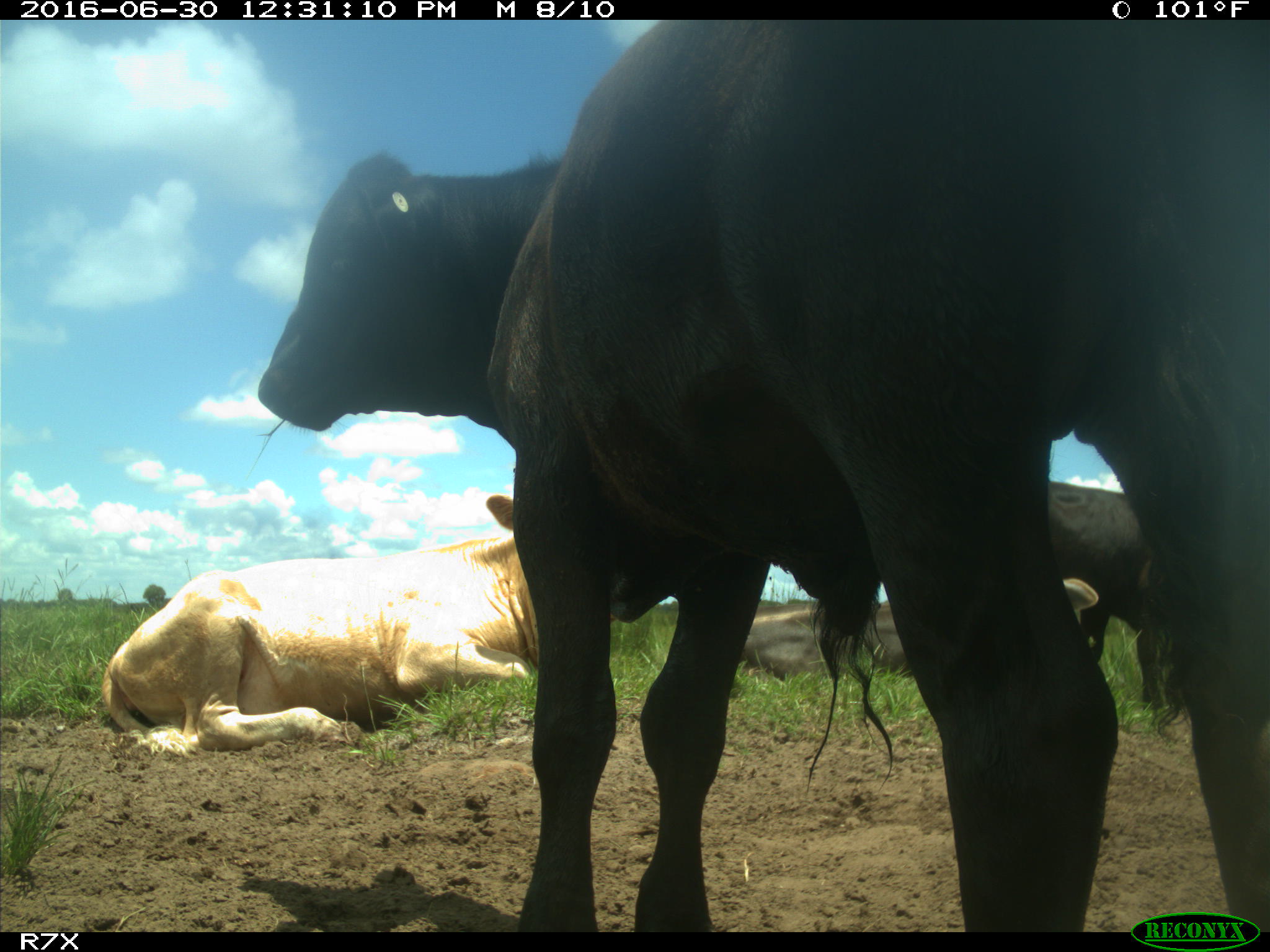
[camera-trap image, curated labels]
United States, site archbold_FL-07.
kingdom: Animalia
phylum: Chordata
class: Mammalia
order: Artiodactyla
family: Bovidae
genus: Bos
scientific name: Bos taurus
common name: domestic cow